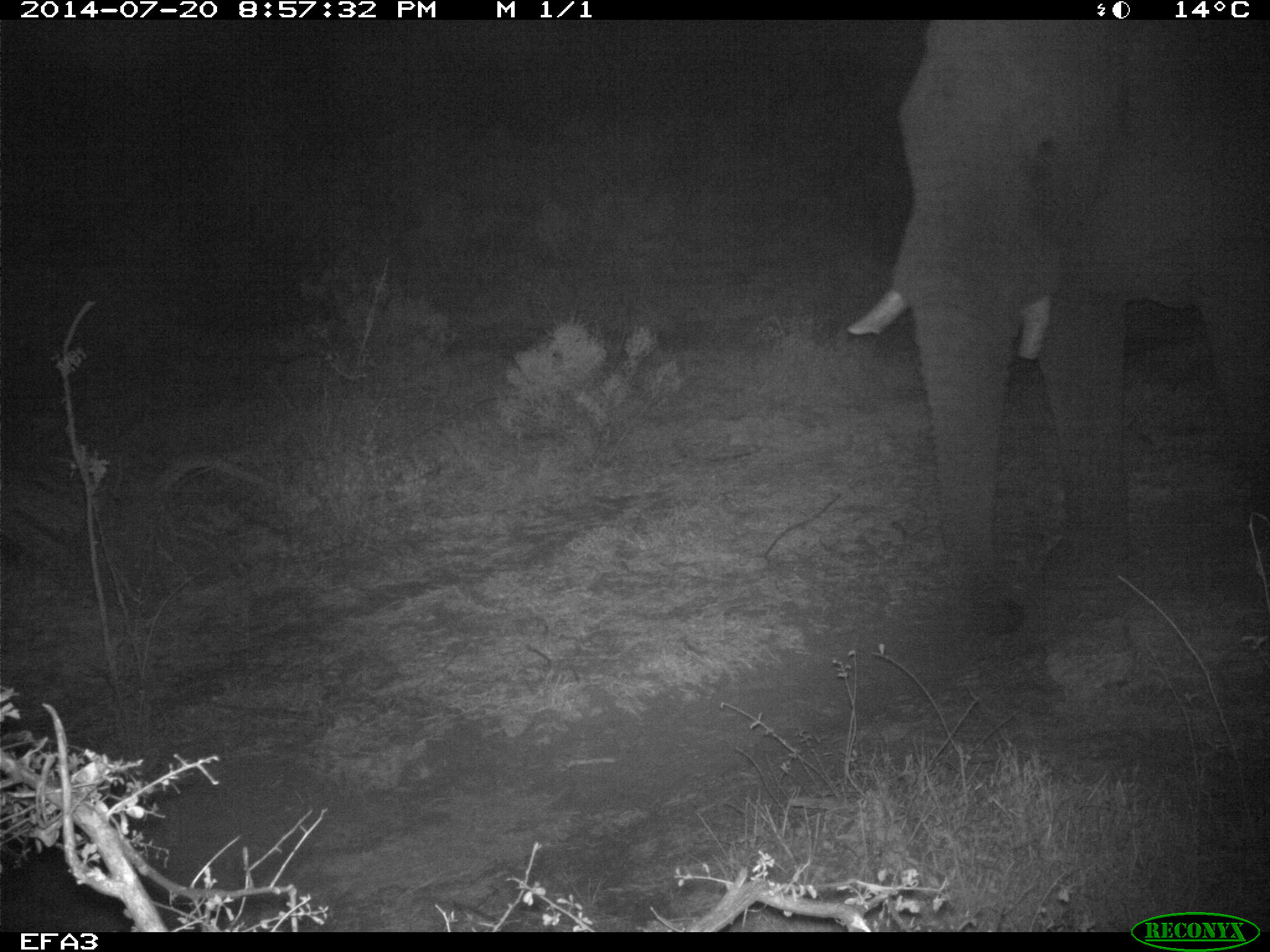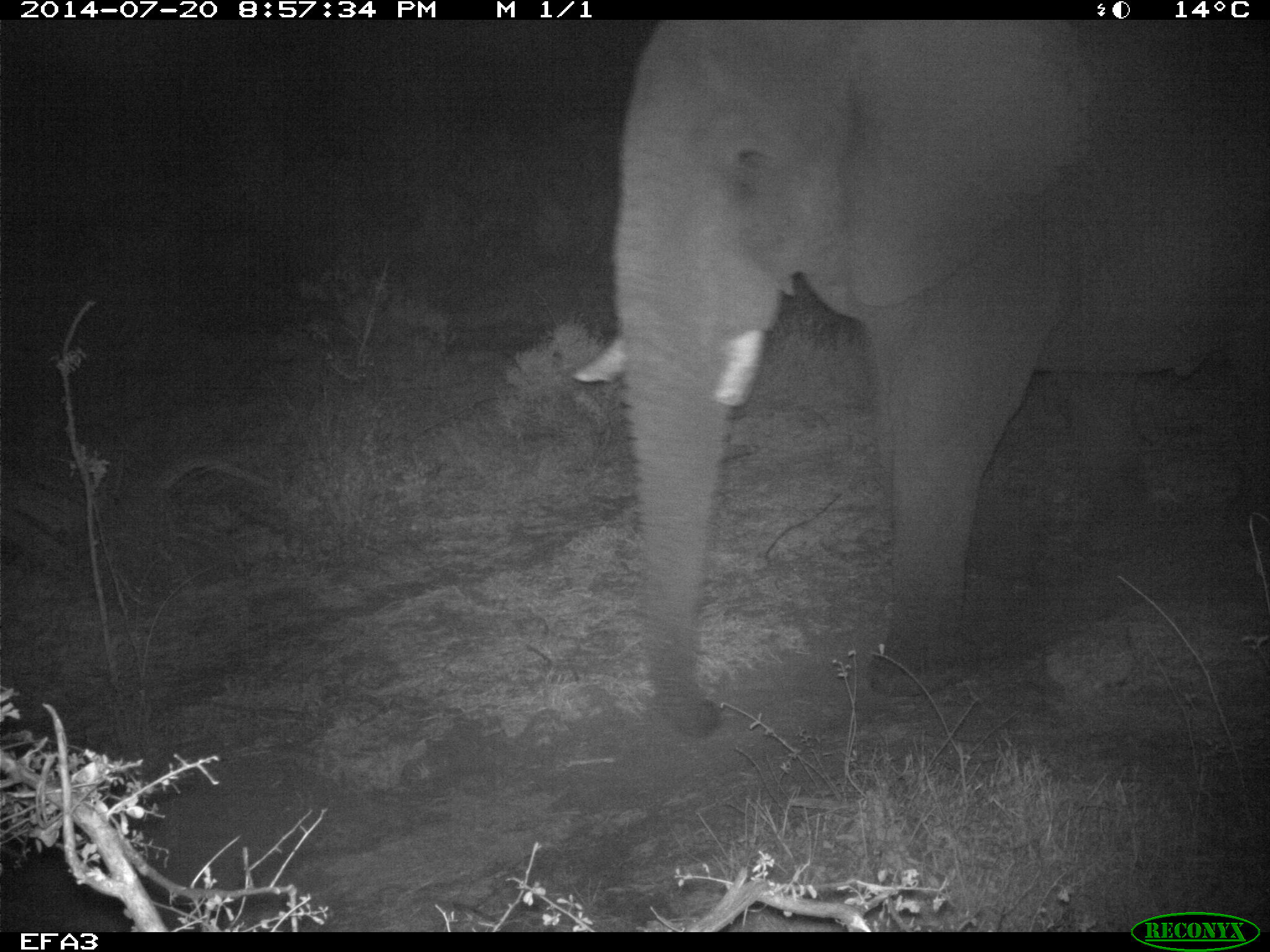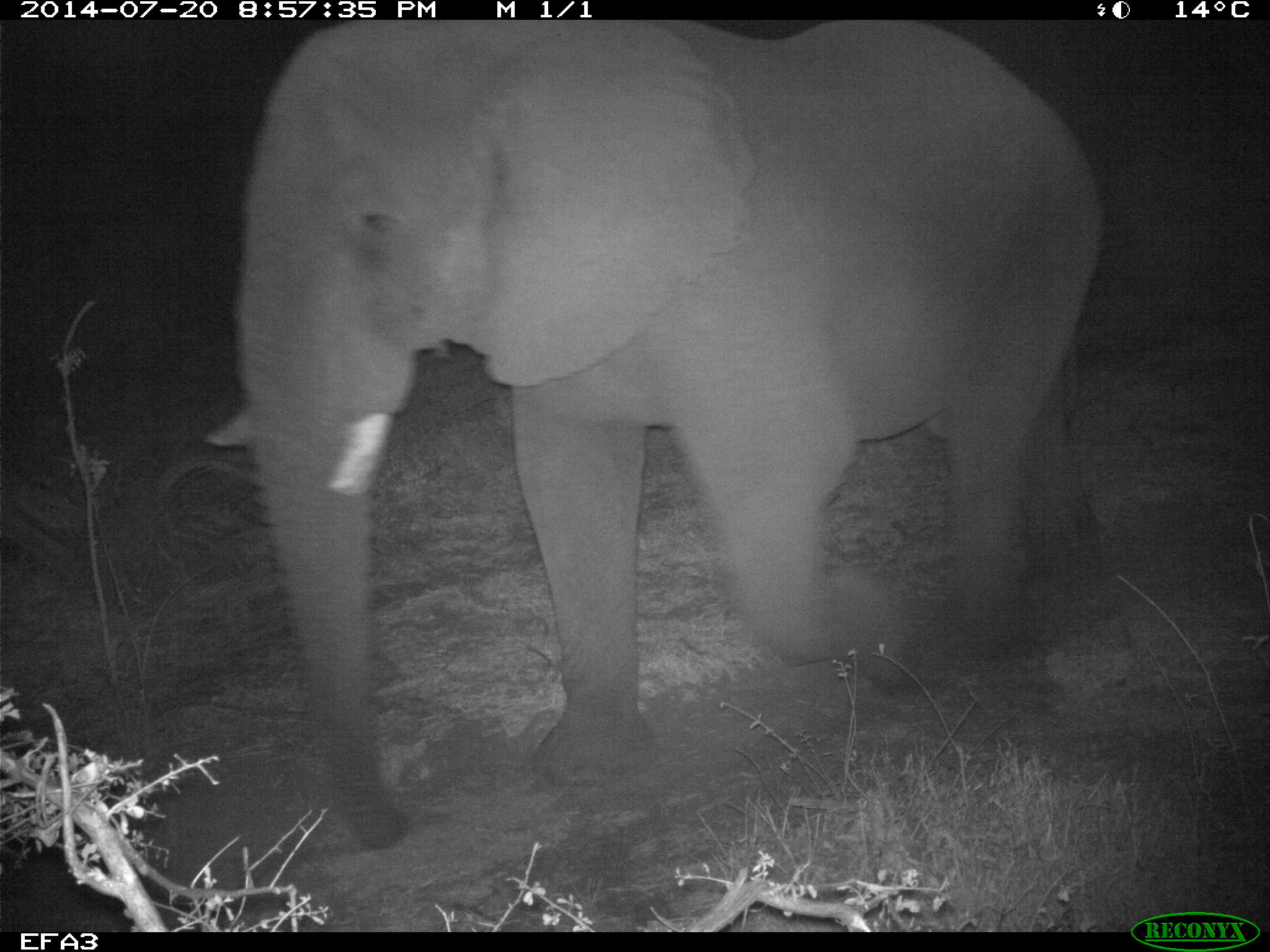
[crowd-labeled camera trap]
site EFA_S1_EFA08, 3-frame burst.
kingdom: Animalia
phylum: Chordata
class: Mammalia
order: Proboscidea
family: Elephantidae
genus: Loxodonta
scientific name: Loxodonta africana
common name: african bush elephant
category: elephant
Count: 1.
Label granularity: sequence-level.